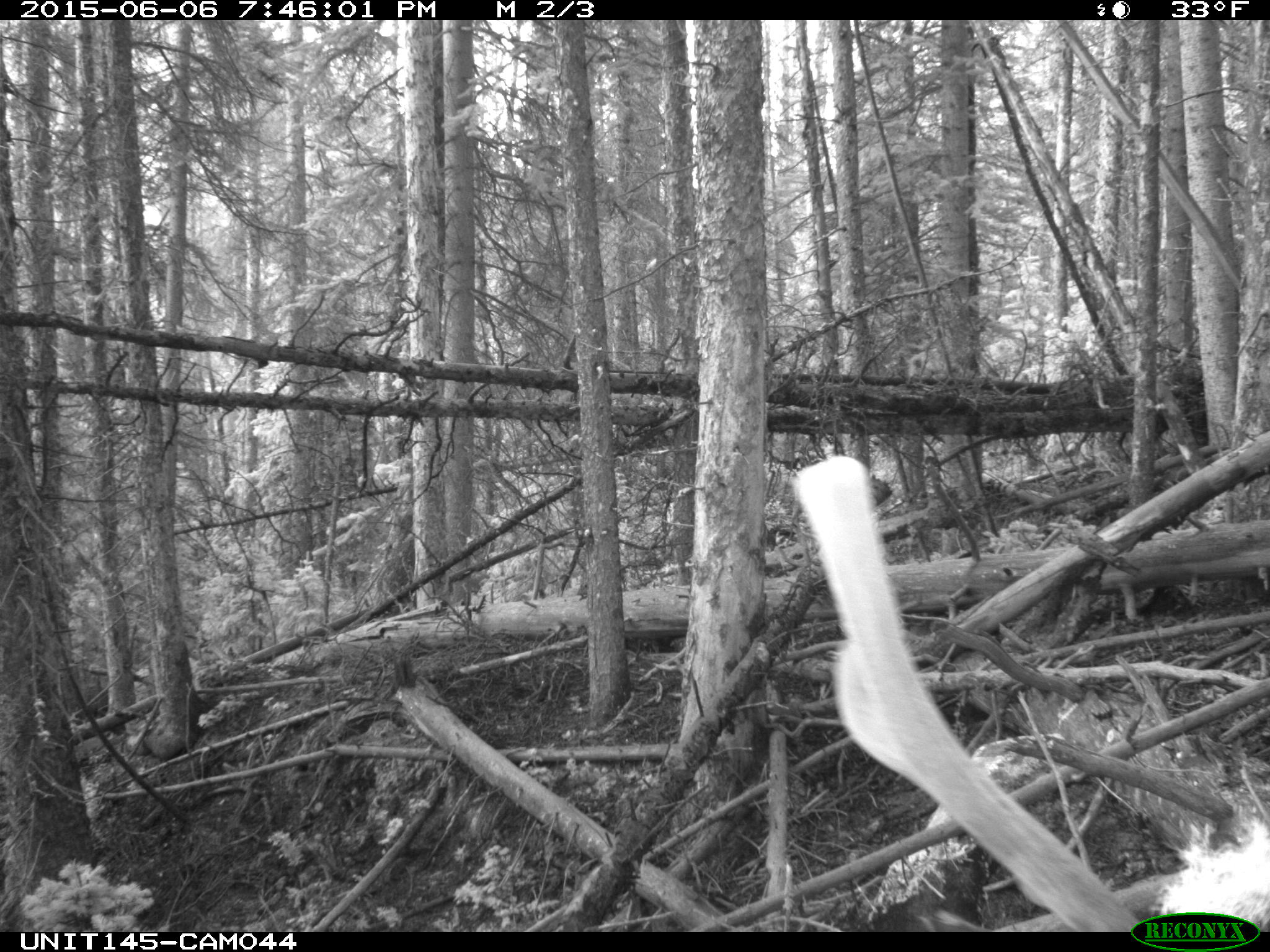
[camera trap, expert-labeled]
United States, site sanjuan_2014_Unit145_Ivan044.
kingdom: Animalia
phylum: Chordata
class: Mammalia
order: Artiodactyla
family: Cervidae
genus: Cervus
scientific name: Cervus elaphus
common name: red deer